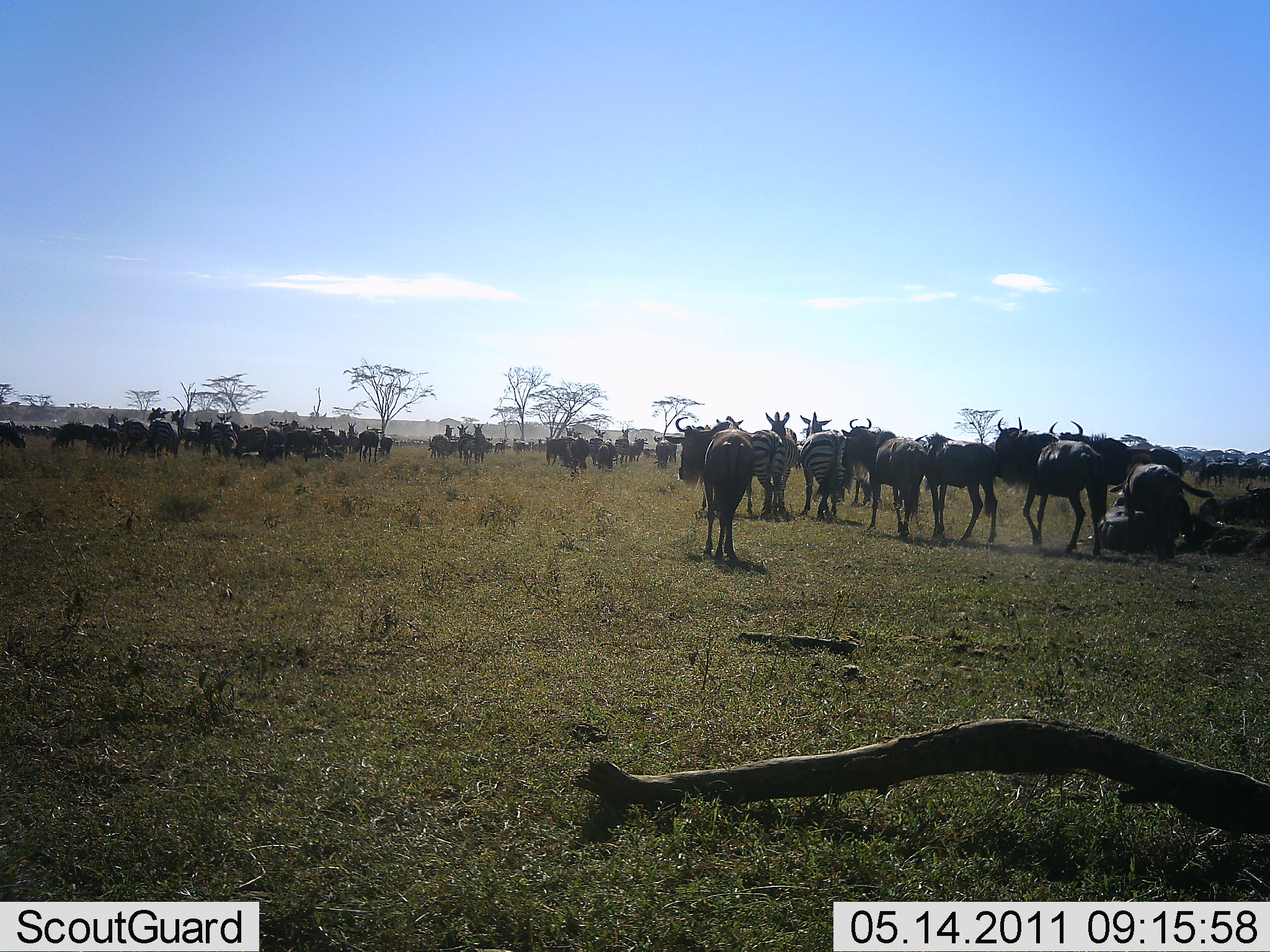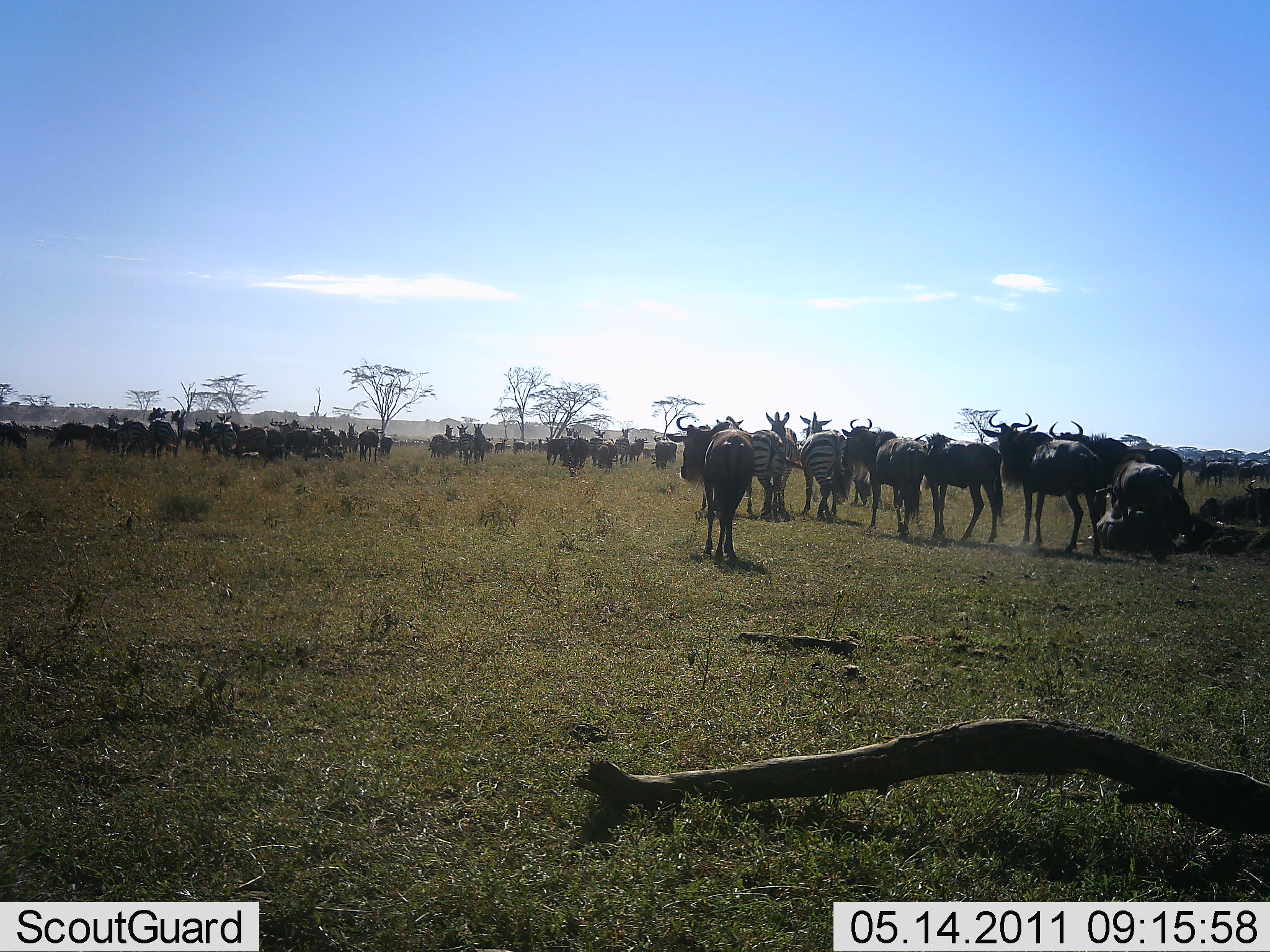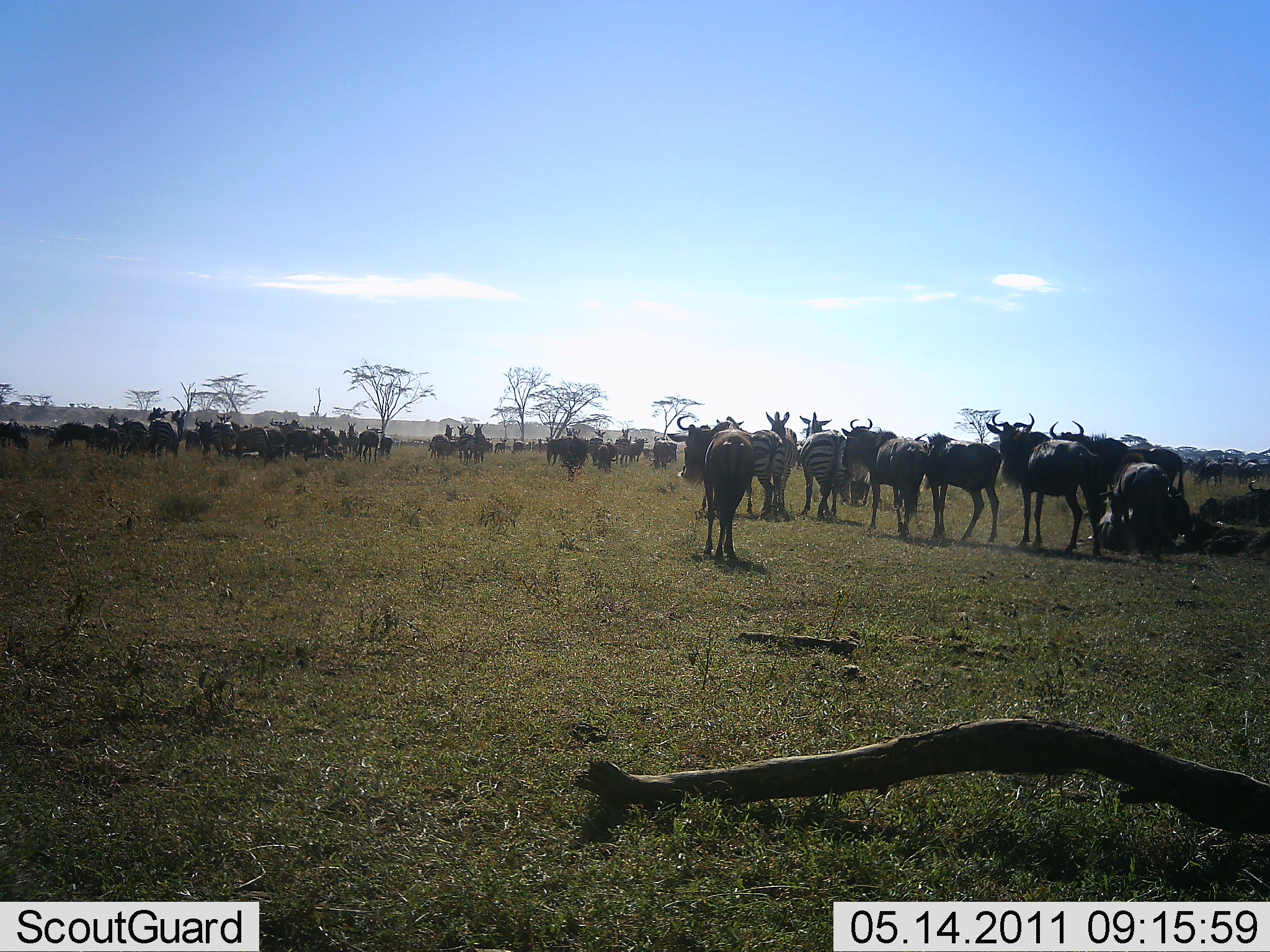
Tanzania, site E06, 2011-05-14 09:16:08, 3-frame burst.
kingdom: Animalia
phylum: Chordata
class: Mammalia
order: Artiodactyla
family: Bovidae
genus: Connochaetes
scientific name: Connochaetes taurinus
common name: blue wildebeest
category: wildebeest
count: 11-50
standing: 71%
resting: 29%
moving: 43%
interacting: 21%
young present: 0%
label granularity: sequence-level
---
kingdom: Animalia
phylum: Chordata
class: Mammalia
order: Perissodactyla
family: Equidae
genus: Equus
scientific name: Equus quagga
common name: plains zebra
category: zebra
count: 3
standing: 80%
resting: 10%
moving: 20%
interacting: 10%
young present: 0%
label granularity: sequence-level